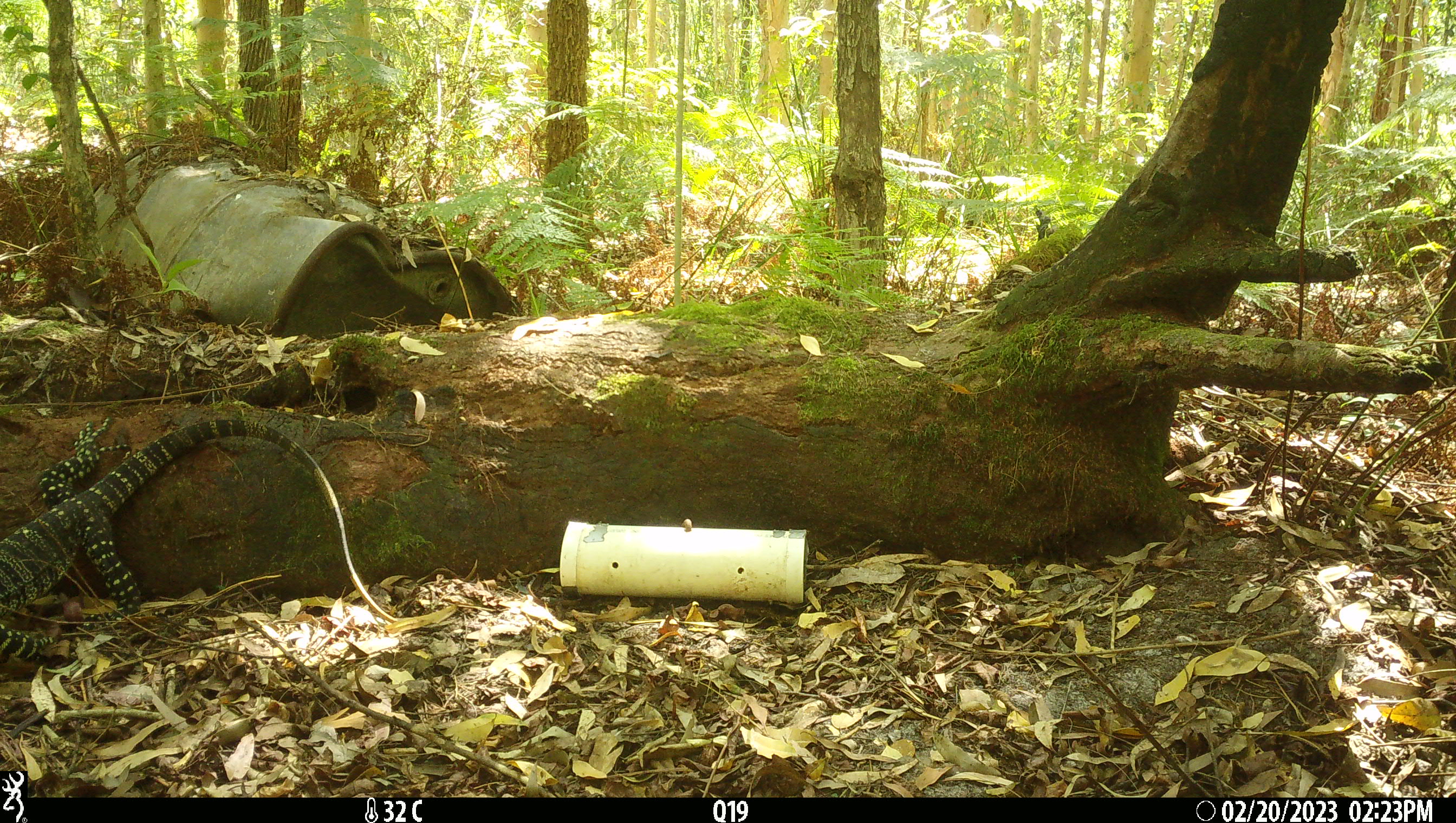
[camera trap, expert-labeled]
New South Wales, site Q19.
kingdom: Animalia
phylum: Chordata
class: Reptilia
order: Squamata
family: Varanidae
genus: Varanus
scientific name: Varanus varius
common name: lace monitor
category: goanna